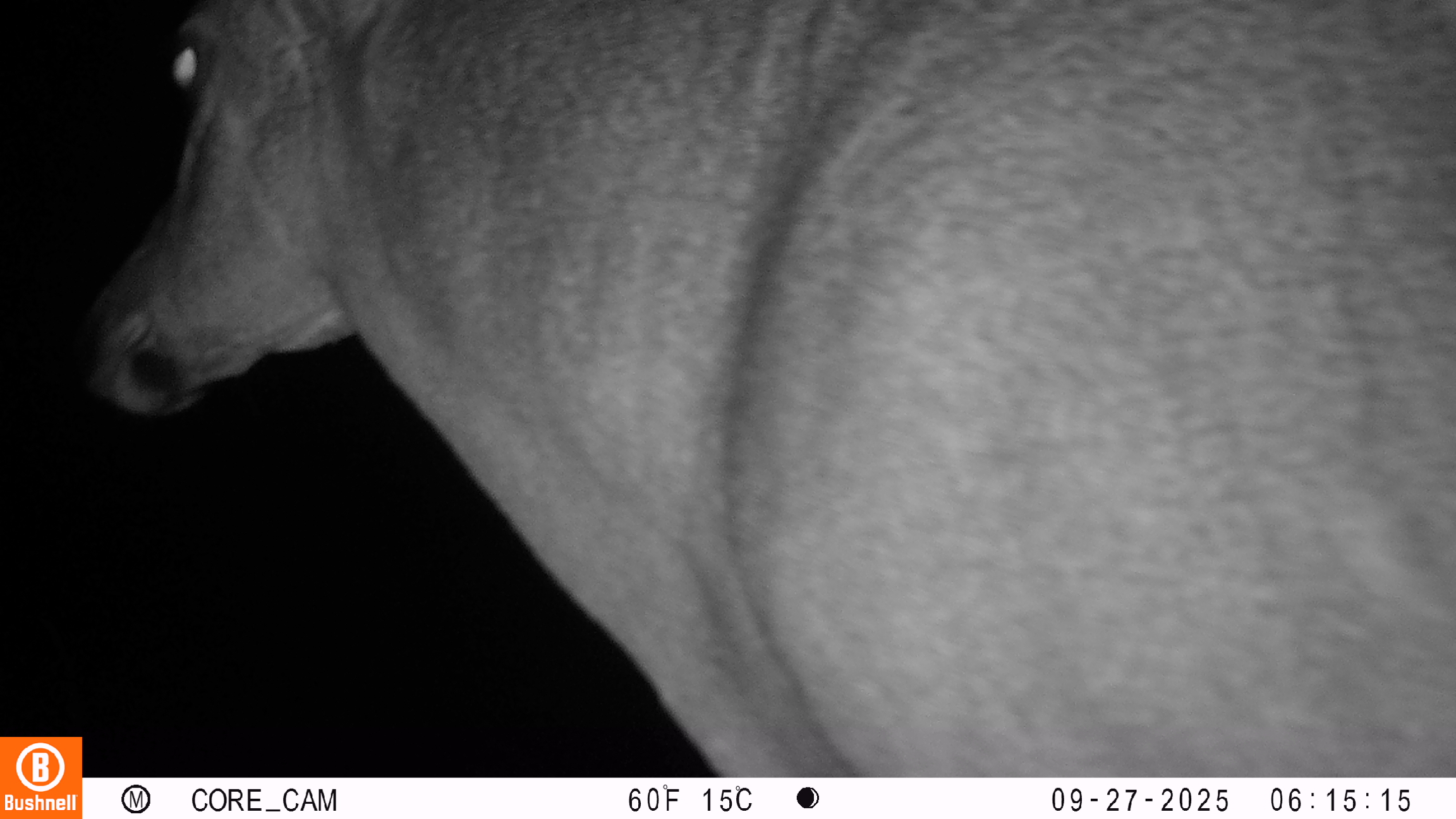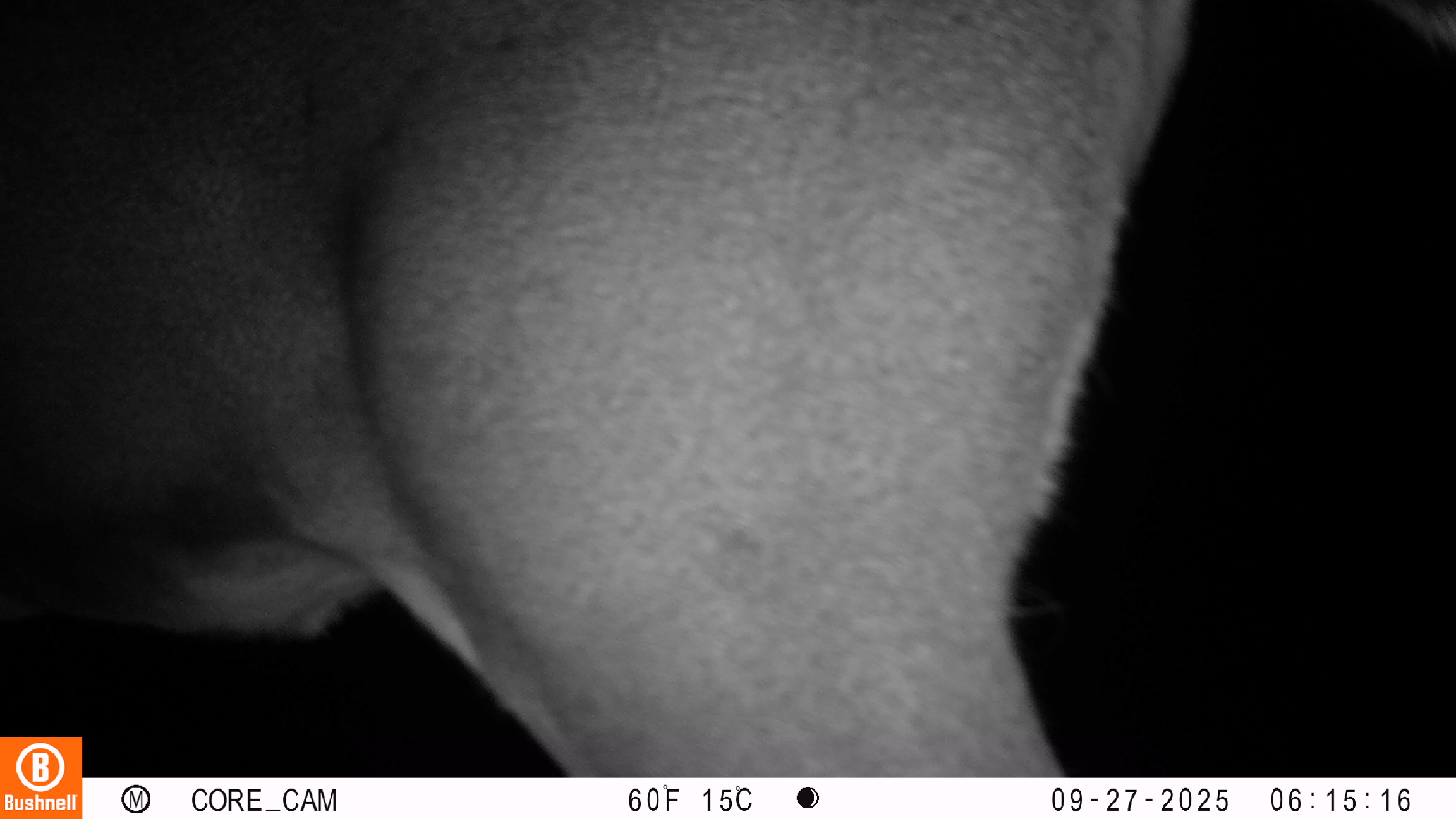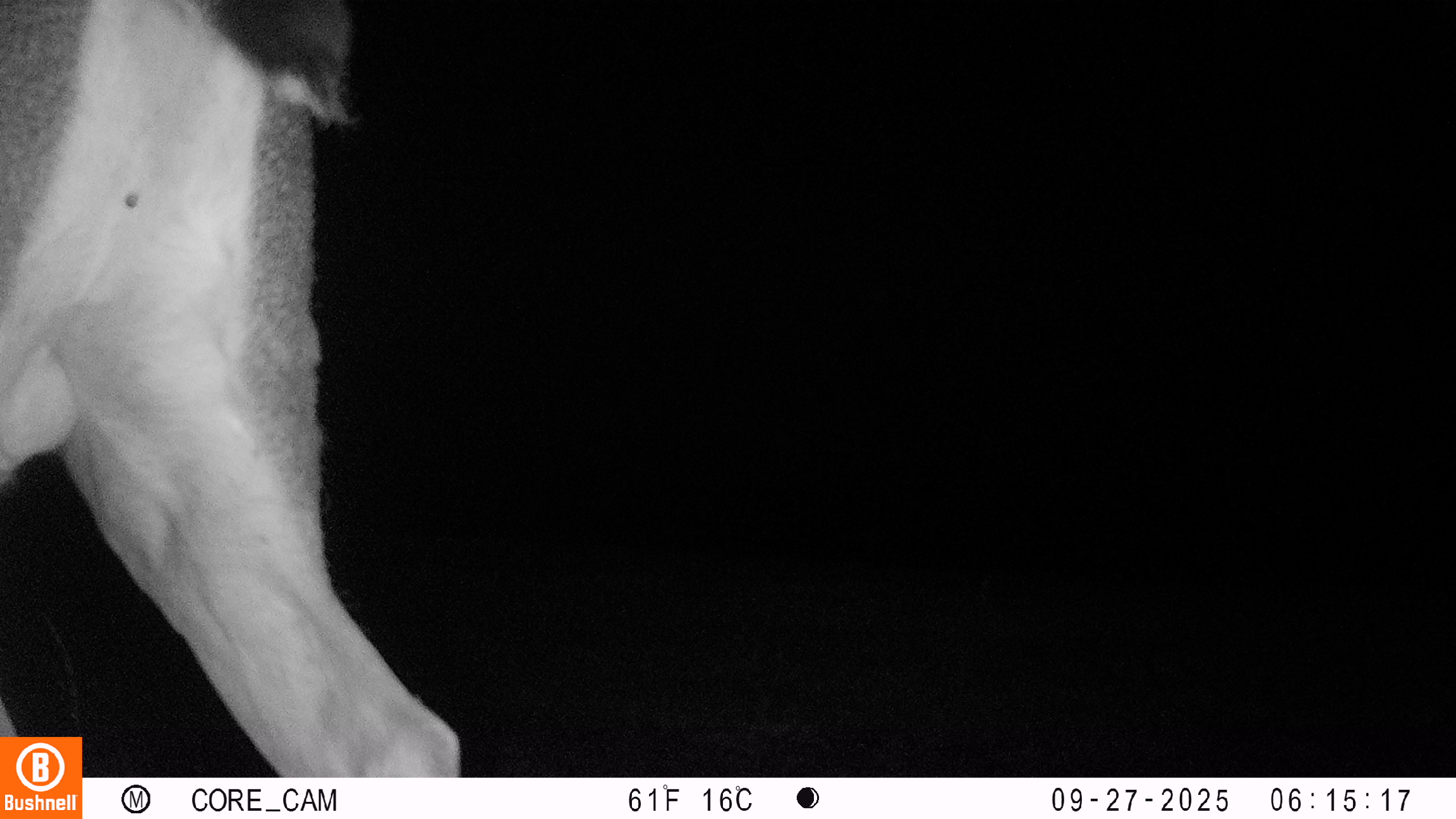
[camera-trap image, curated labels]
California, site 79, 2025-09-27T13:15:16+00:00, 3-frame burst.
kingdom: Animalia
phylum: Chordata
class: Mammalia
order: Artiodactyla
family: Cervidae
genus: Odocoileus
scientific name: Odocoileus hemionus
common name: mule deer